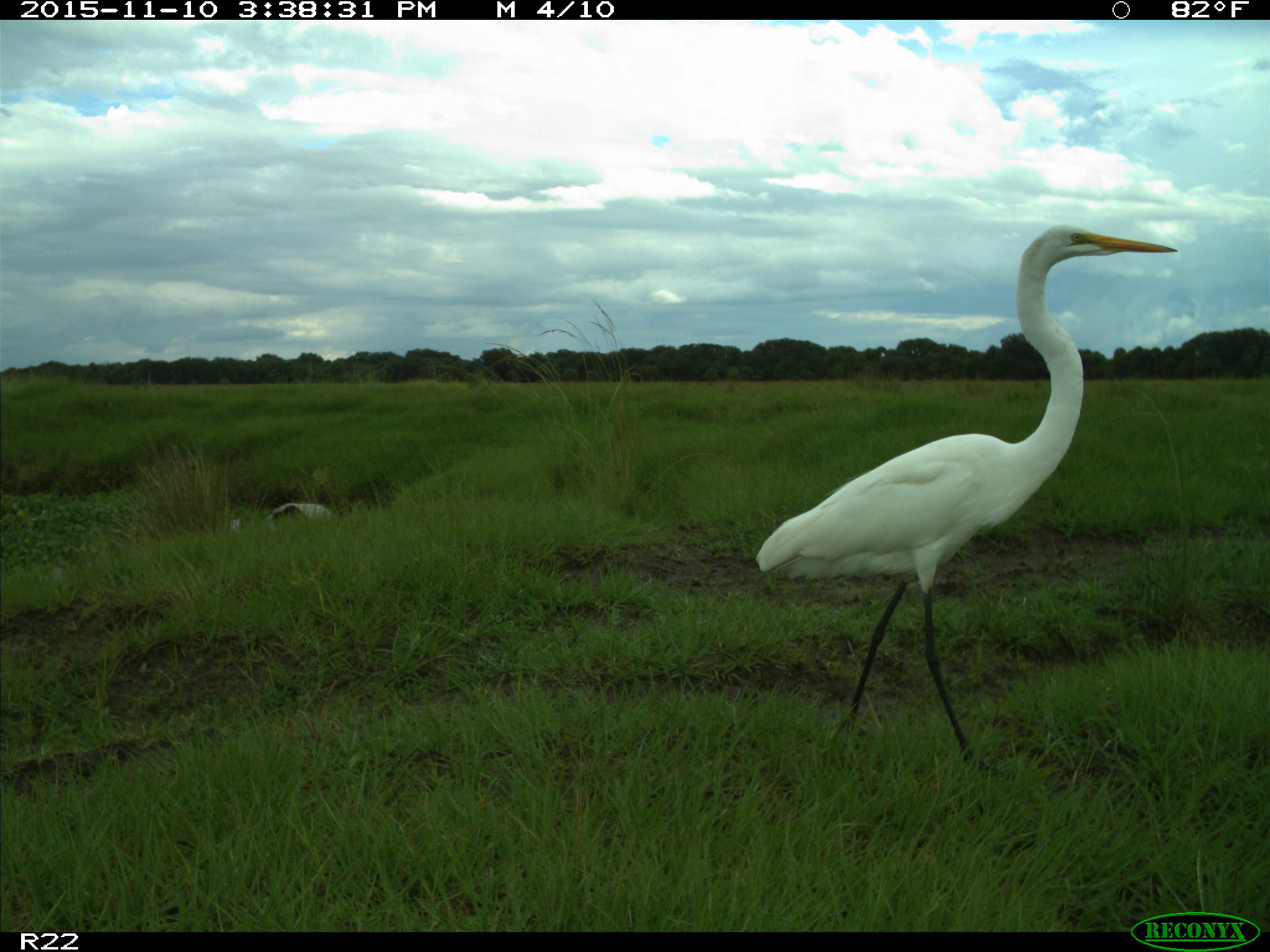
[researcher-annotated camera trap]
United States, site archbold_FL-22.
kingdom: Animalia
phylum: Chordata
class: Aves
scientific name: Aves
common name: birds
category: unidentified bird